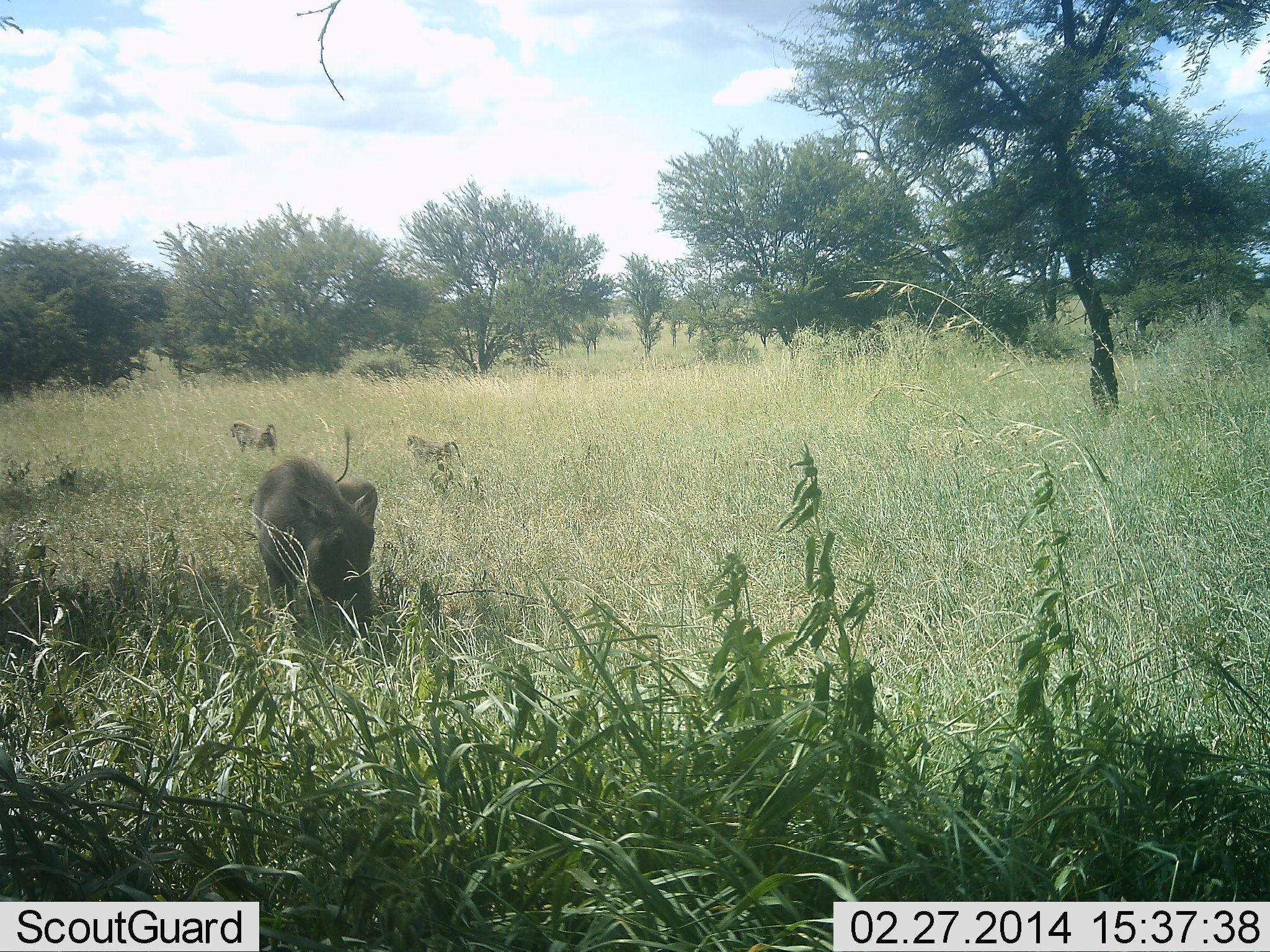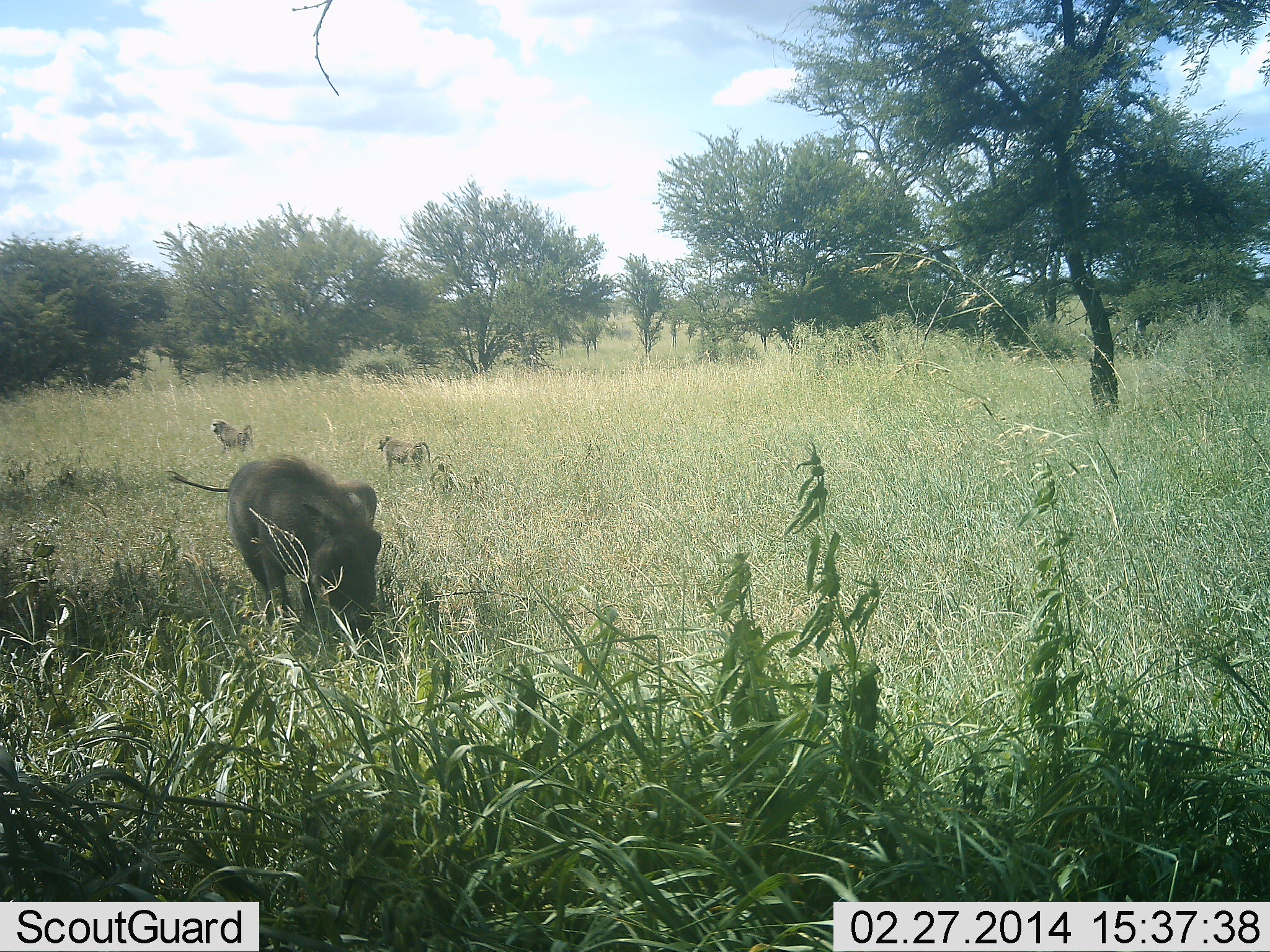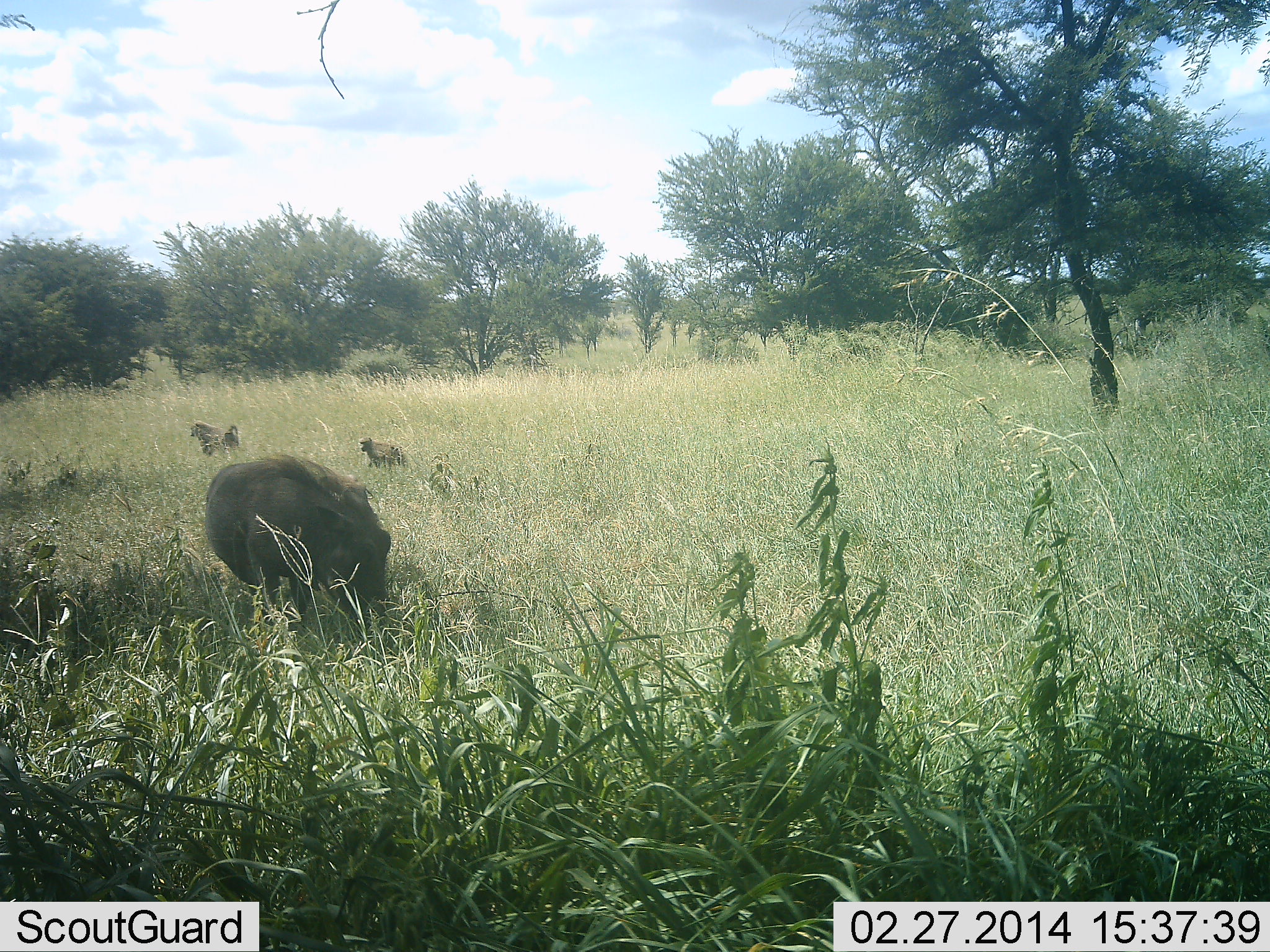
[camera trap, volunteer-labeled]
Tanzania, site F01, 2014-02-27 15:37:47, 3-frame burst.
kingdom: Animalia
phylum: Chordata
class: Mammalia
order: Primates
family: Cercopithecidae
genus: Papio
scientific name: Papio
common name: baboon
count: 2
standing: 0%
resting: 0%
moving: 100%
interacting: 0%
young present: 0%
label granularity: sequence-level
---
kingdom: Animalia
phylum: Chordata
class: Mammalia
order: Artiodactyla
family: Suidae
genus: Phacochoerus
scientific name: Phacochoerus africanus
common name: warthog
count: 1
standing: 20%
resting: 0%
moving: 0%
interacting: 0%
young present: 0%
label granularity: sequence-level